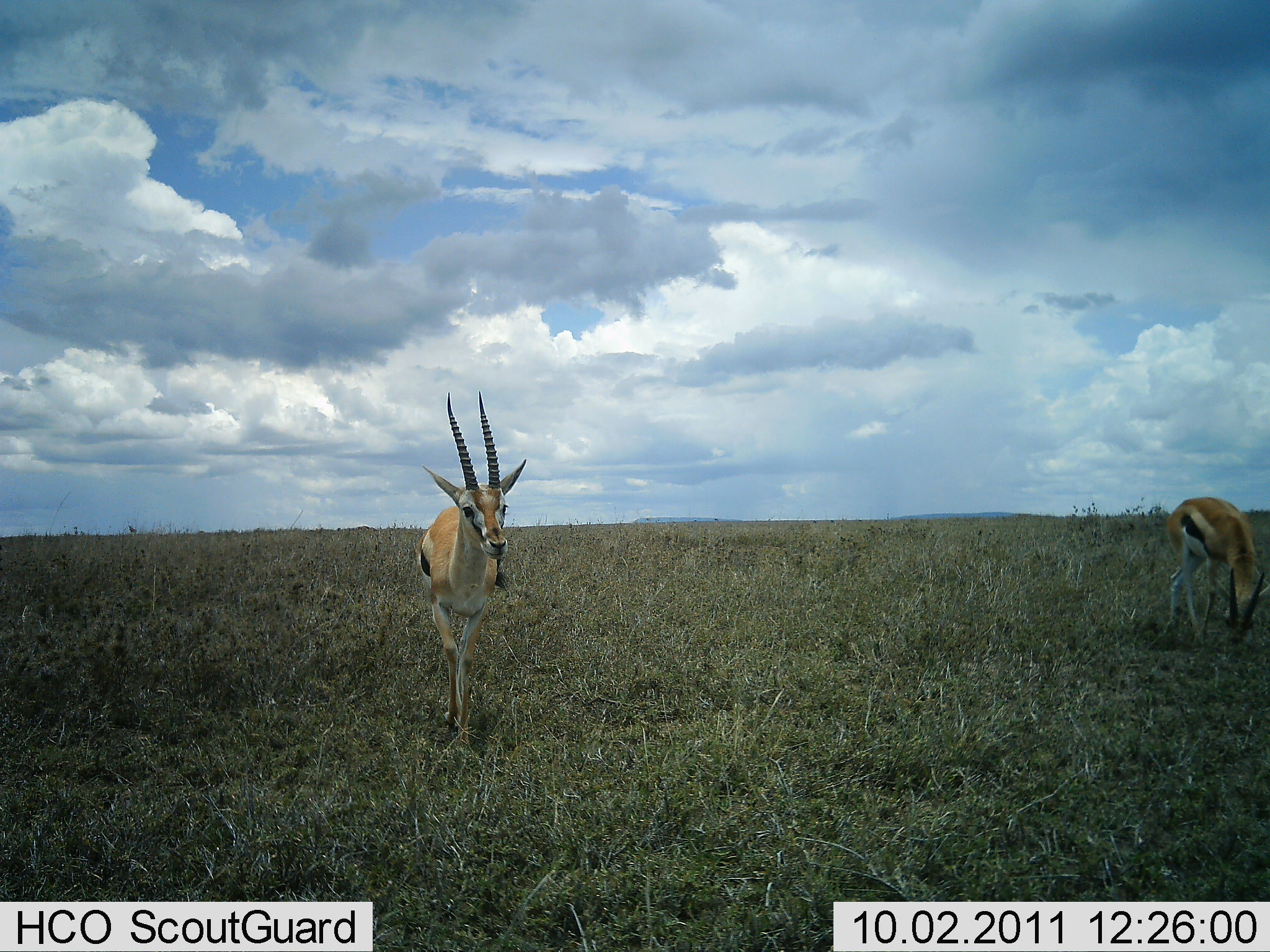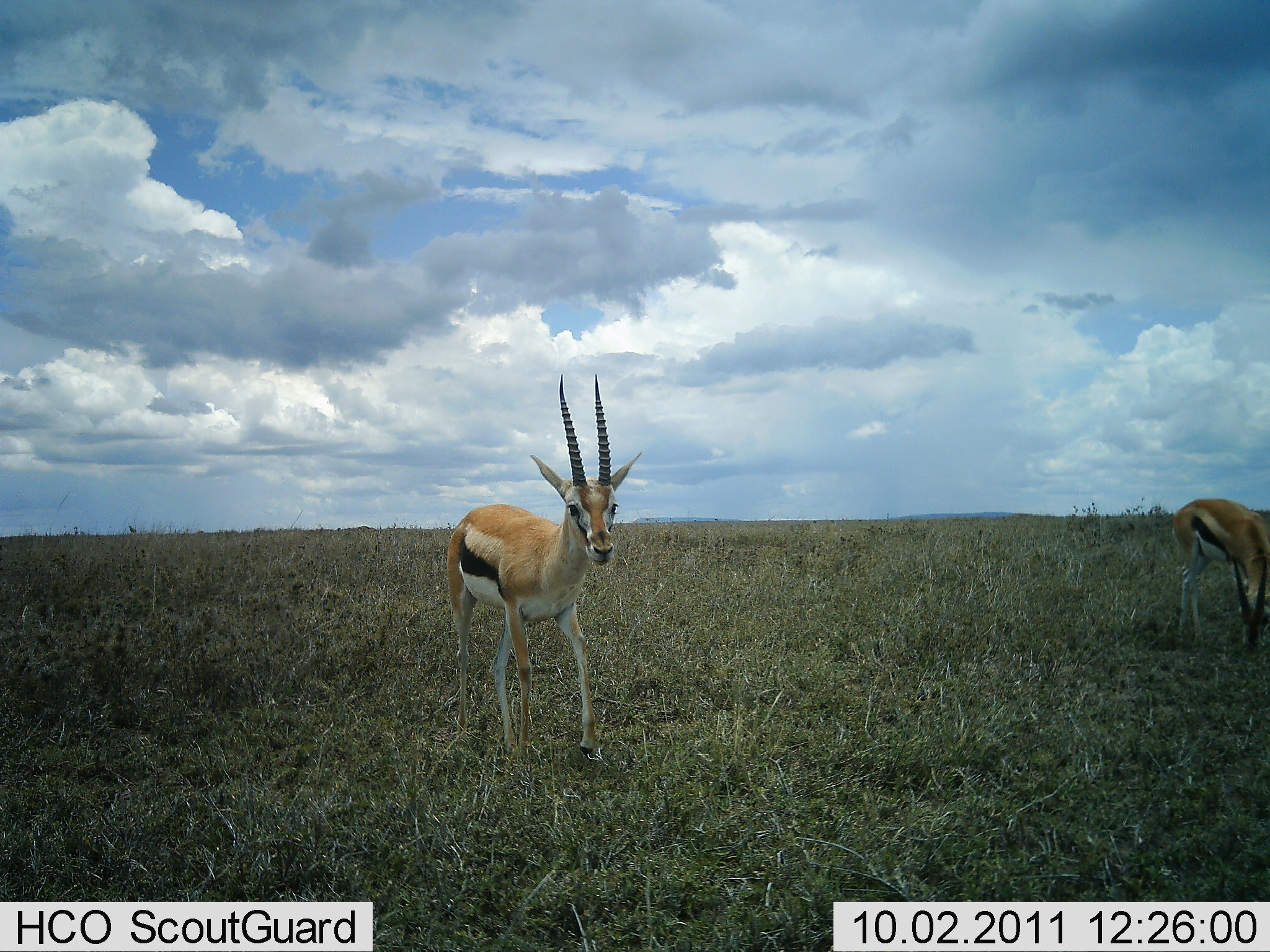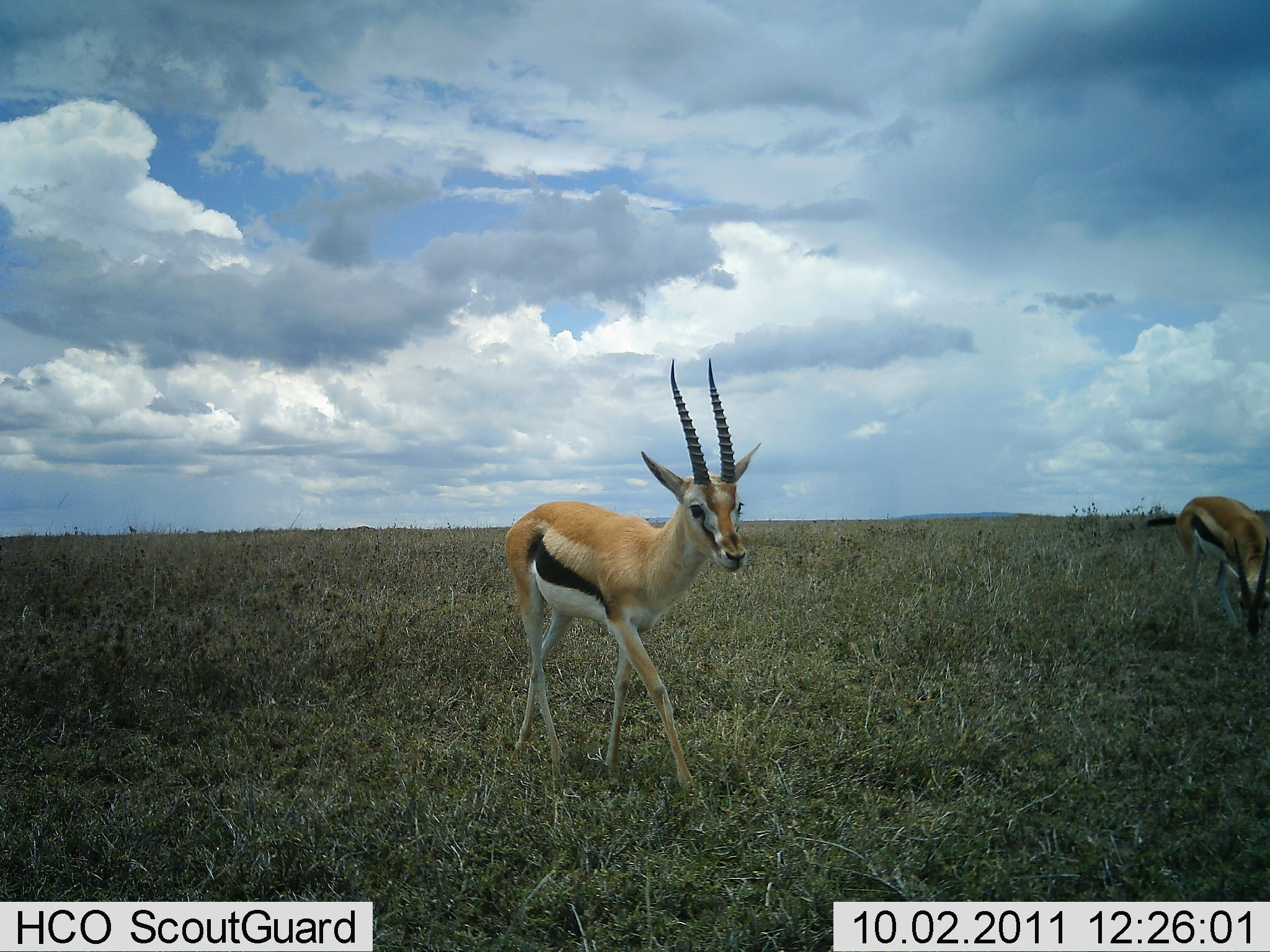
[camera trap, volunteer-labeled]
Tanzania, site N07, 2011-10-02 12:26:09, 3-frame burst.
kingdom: Animalia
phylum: Chordata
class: Mammalia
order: Artiodactyla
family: Bovidae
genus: Eudorcas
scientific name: Eudorcas thomsonii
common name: thomson's gazelle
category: gazellethomsons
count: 2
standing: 14%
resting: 0%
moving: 71%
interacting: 0%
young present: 0%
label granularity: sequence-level